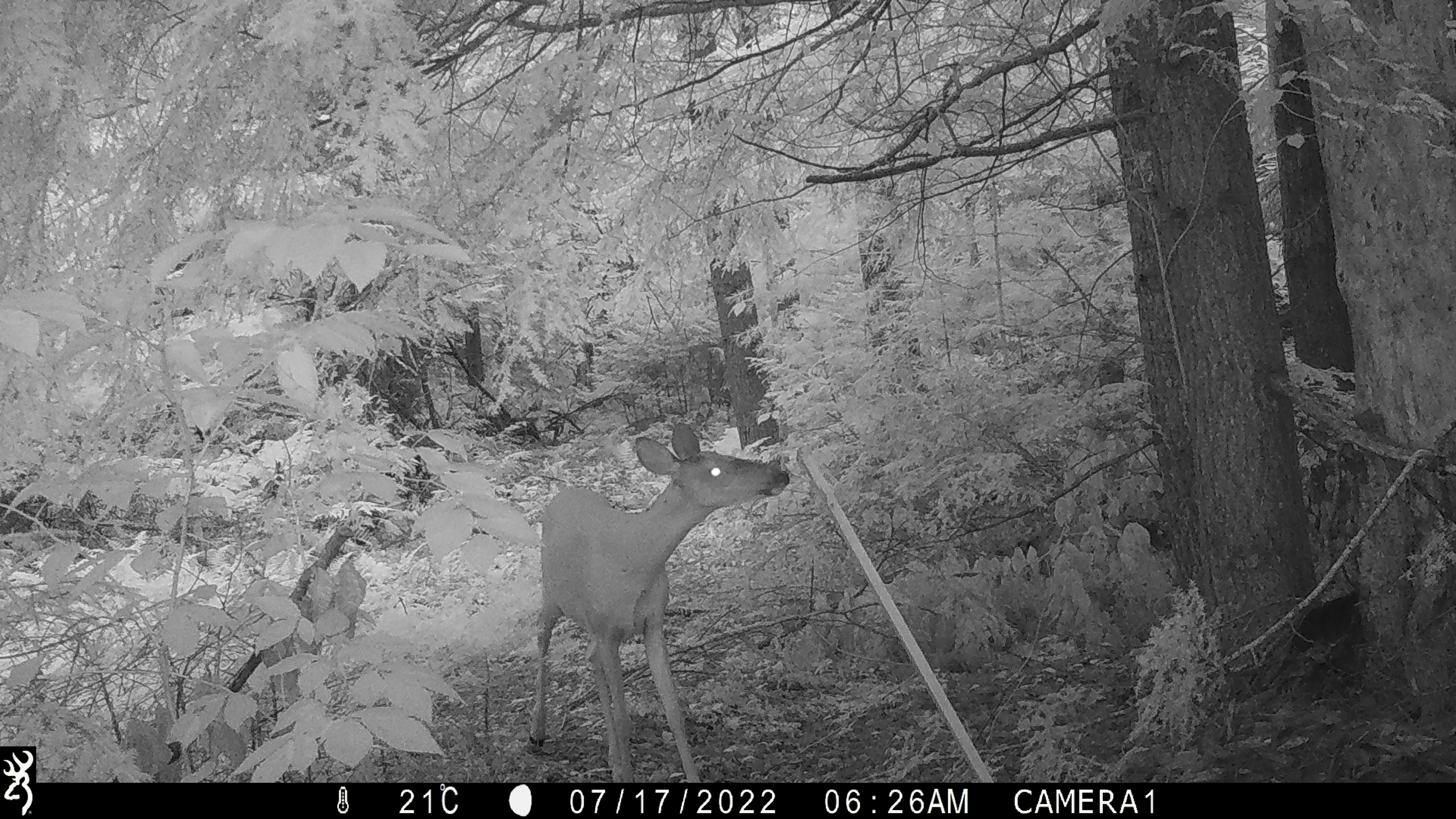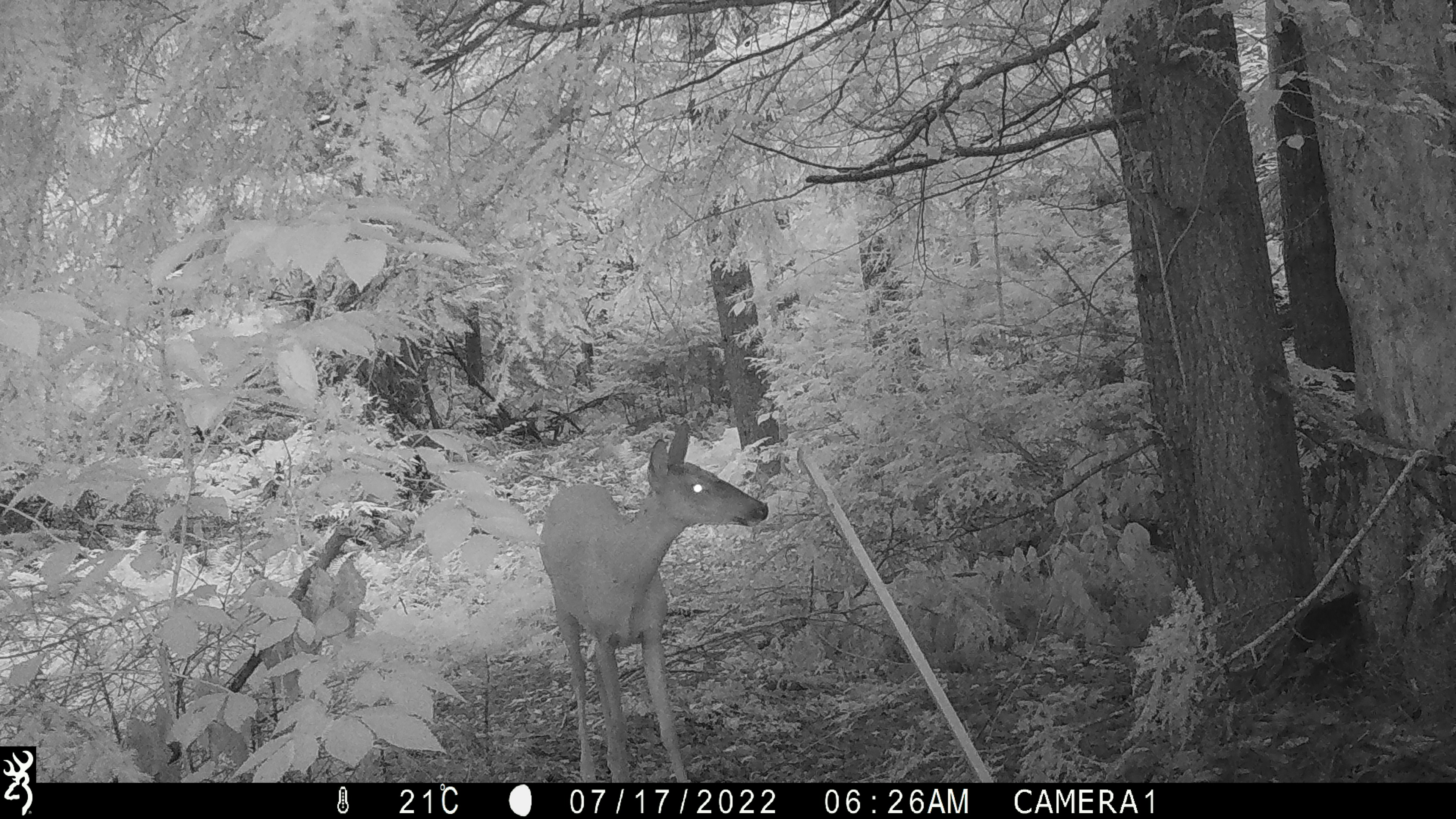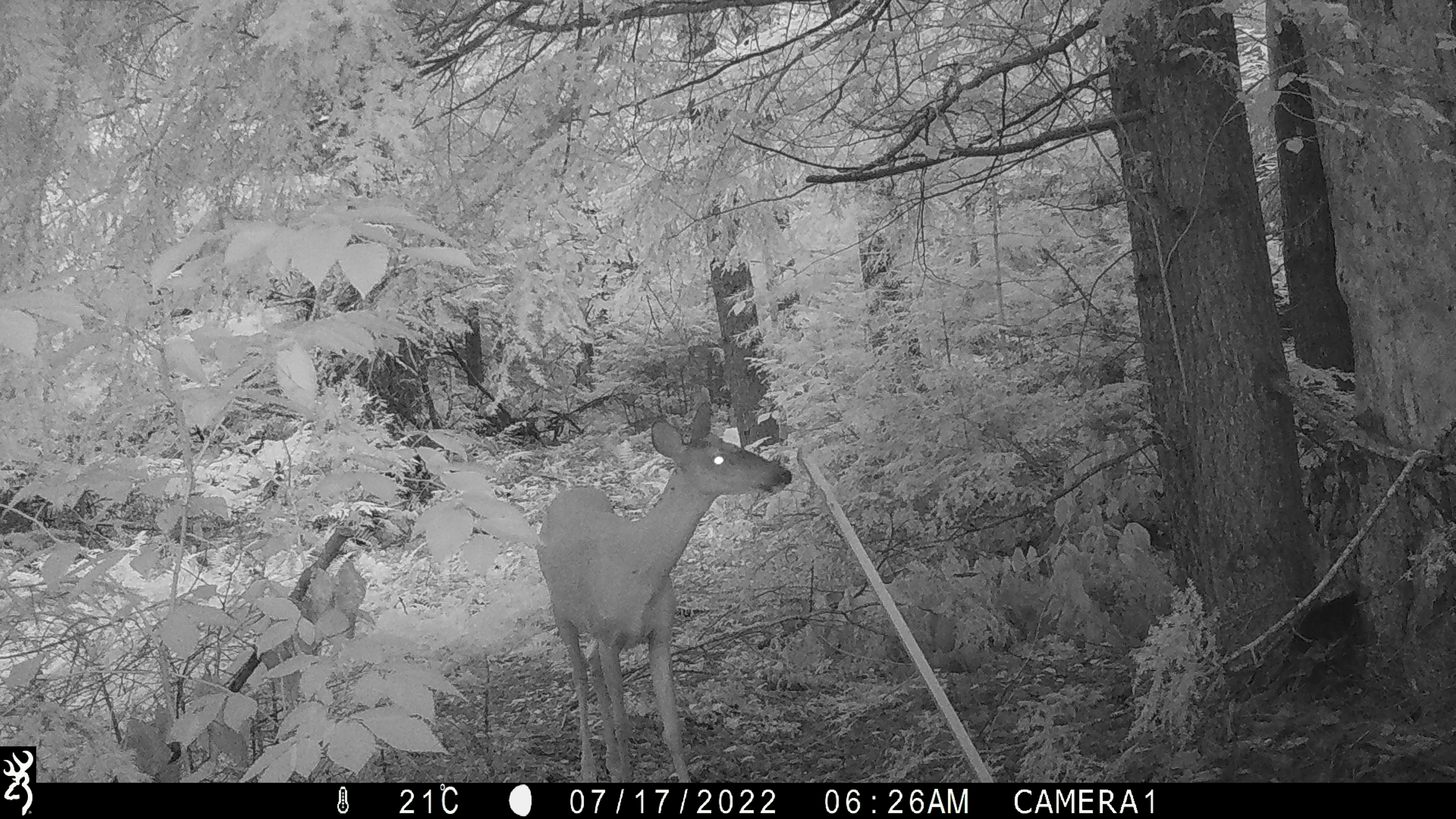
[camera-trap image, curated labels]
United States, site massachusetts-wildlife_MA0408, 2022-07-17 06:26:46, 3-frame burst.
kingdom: Animalia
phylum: Chordata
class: Mammalia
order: Artiodactyla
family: Cervidae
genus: Odocoileus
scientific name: Odocoileus virginianus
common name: white-tailed deer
White-tailed deer (Odocoileus virginianus).